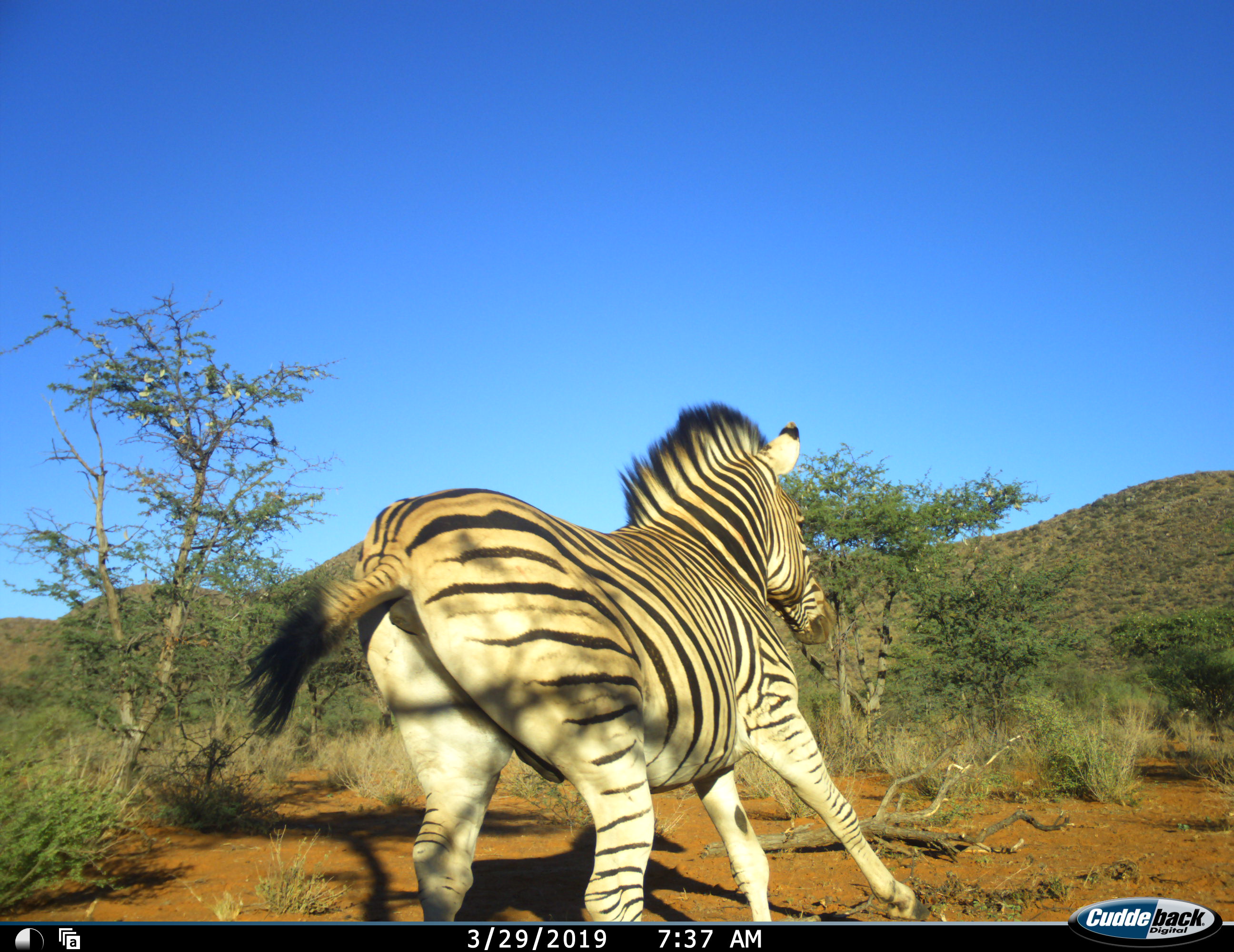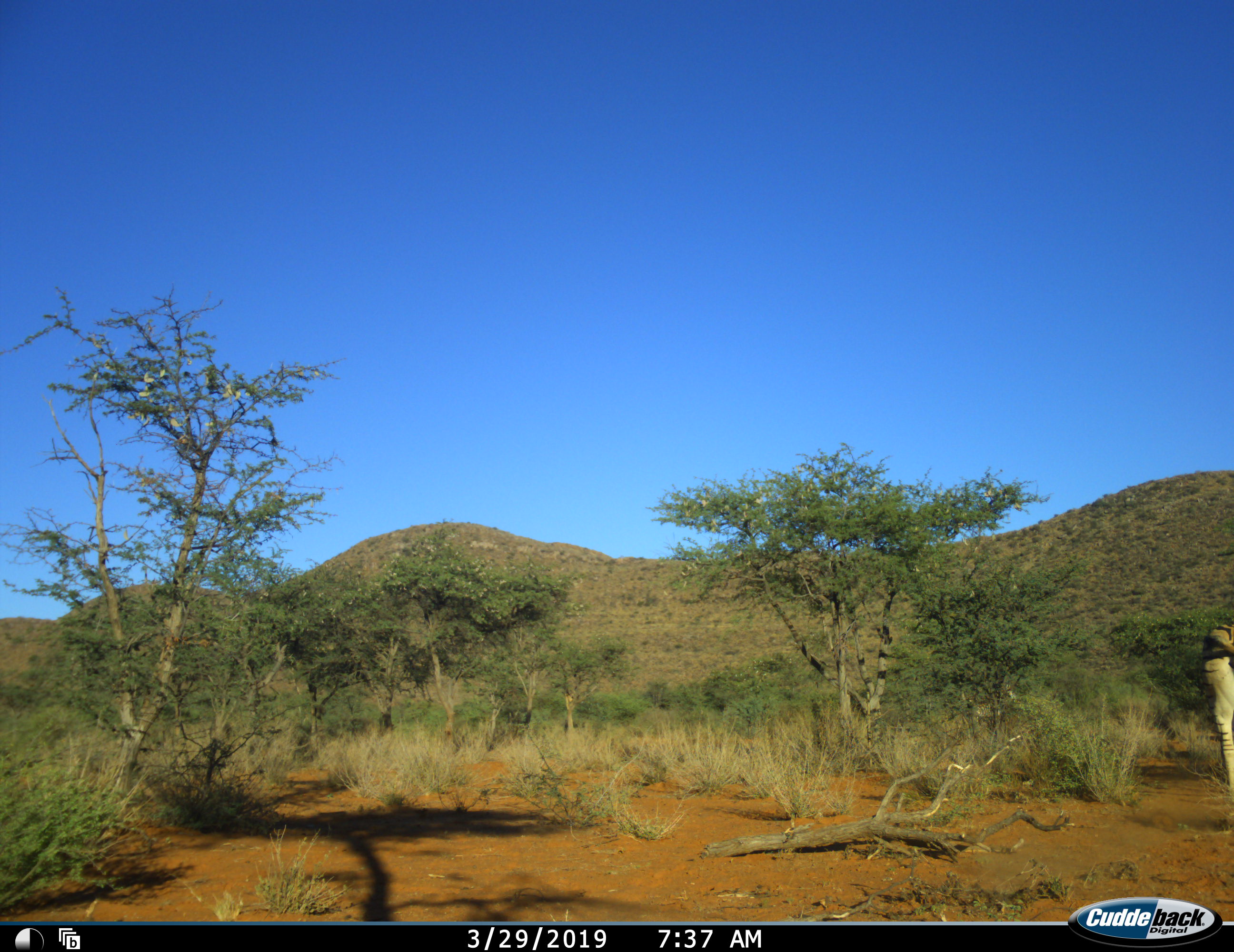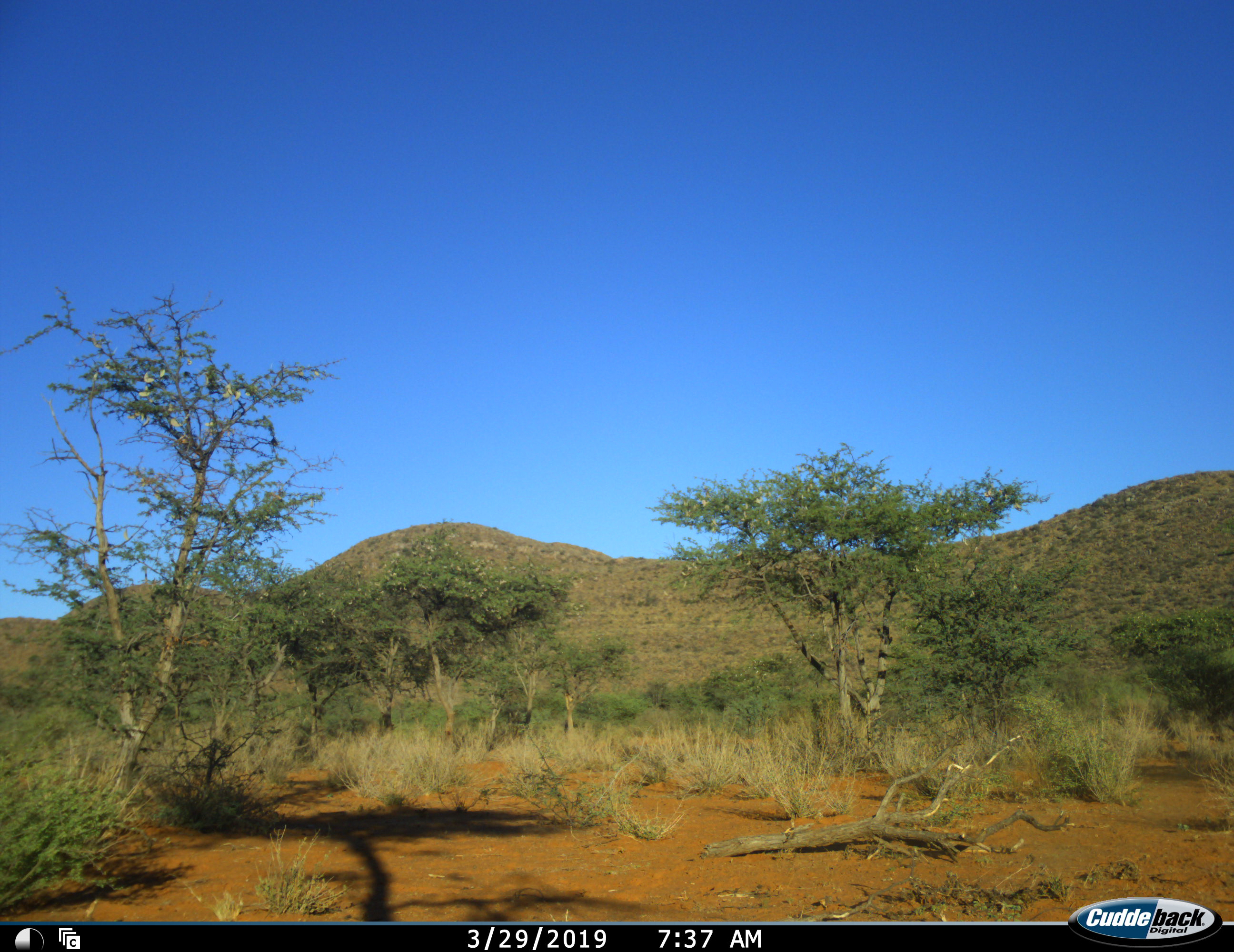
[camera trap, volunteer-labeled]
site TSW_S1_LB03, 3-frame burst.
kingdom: Animalia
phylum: Chordata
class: Mammalia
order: Perissodactyla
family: Equidae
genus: Equus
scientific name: Equus quagga burchellii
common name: burchell's zebra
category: zebraburchells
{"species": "zebraburchells (burchell's zebra) (Equus quagga burchellii)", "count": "1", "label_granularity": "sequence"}